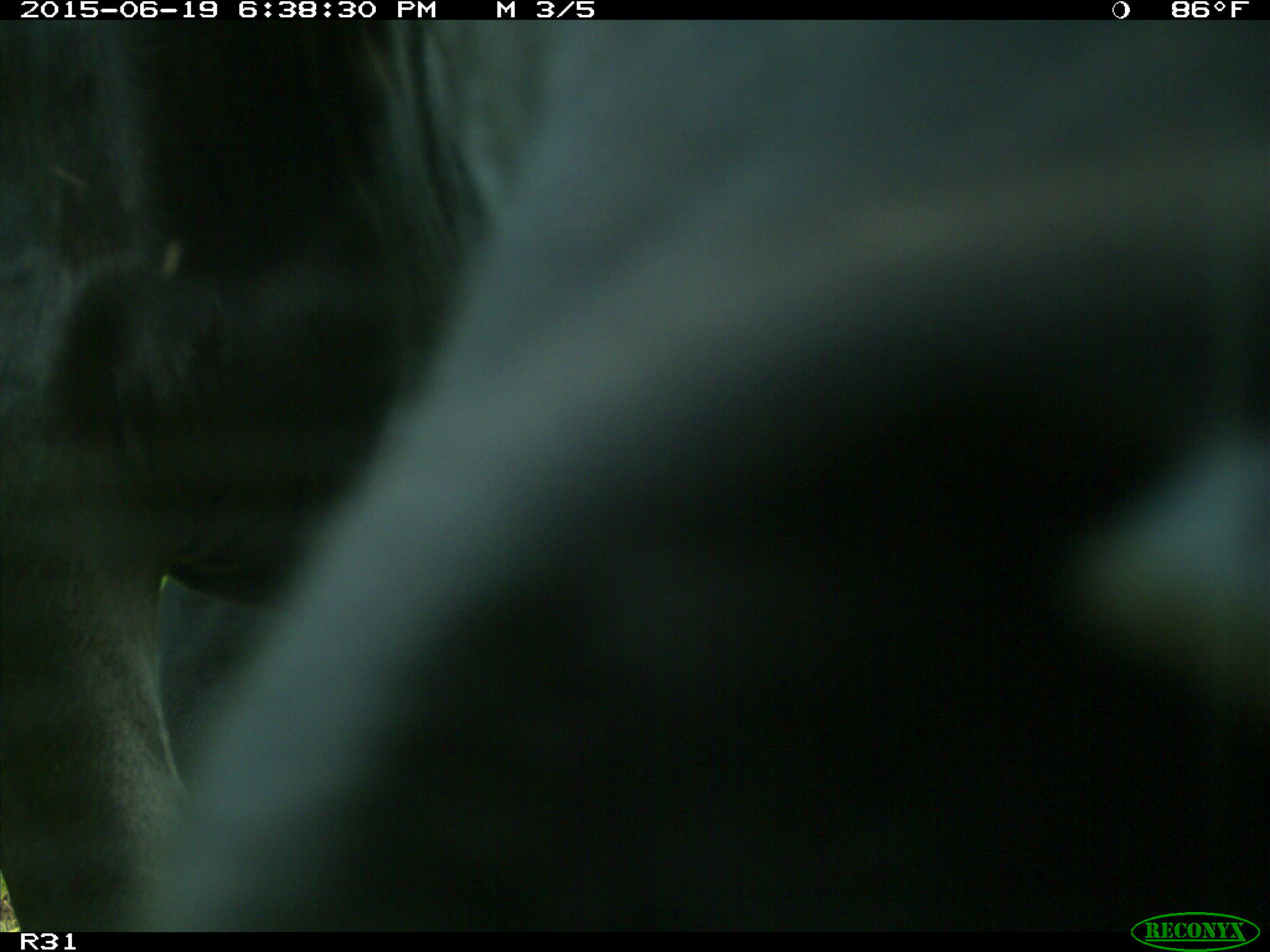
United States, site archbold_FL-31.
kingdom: Animalia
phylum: Chordata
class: Mammalia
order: Artiodactyla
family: Bovidae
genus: Bos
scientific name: Bos taurus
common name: domestic cow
Bos taurus (domestic cow).